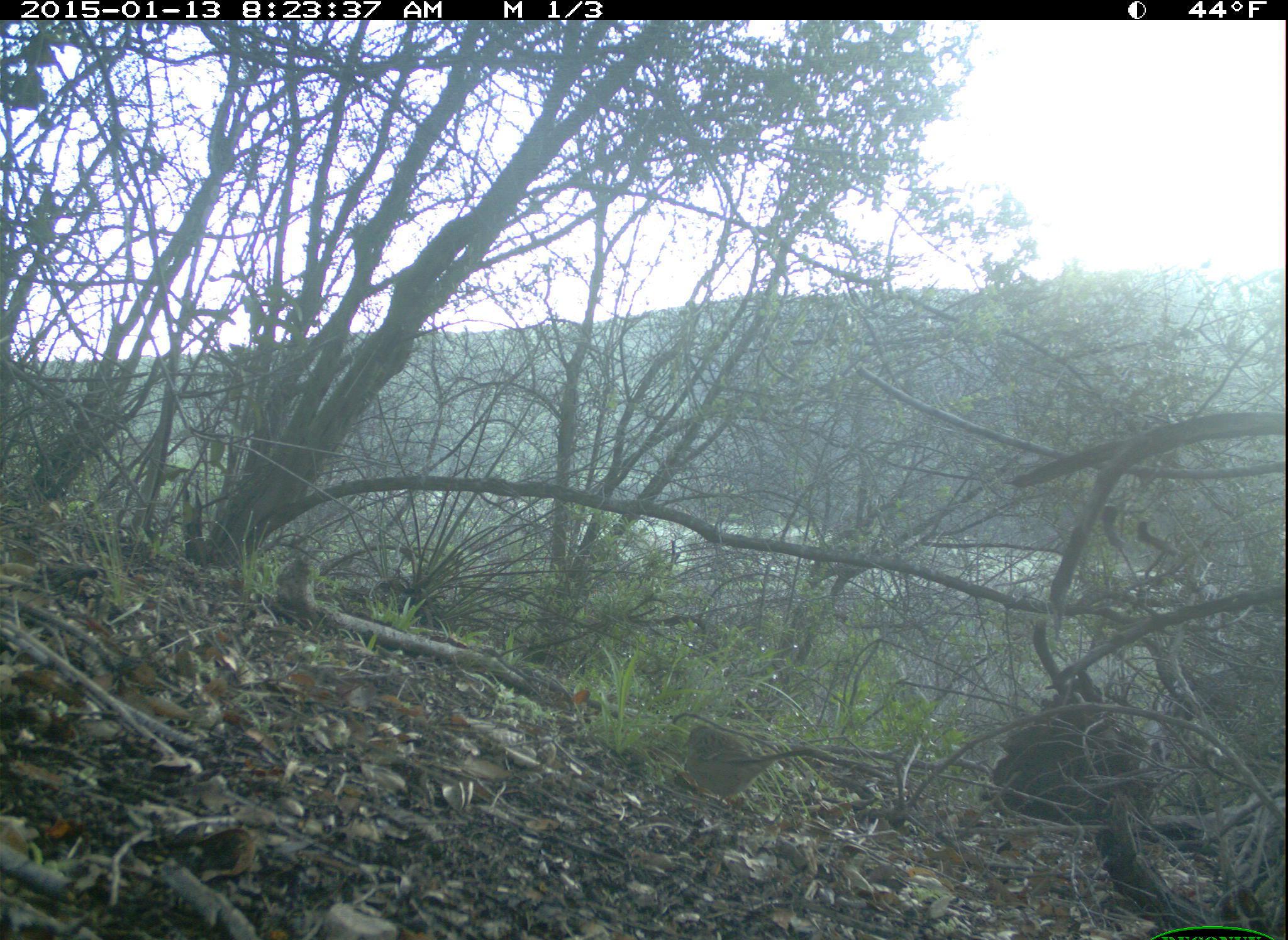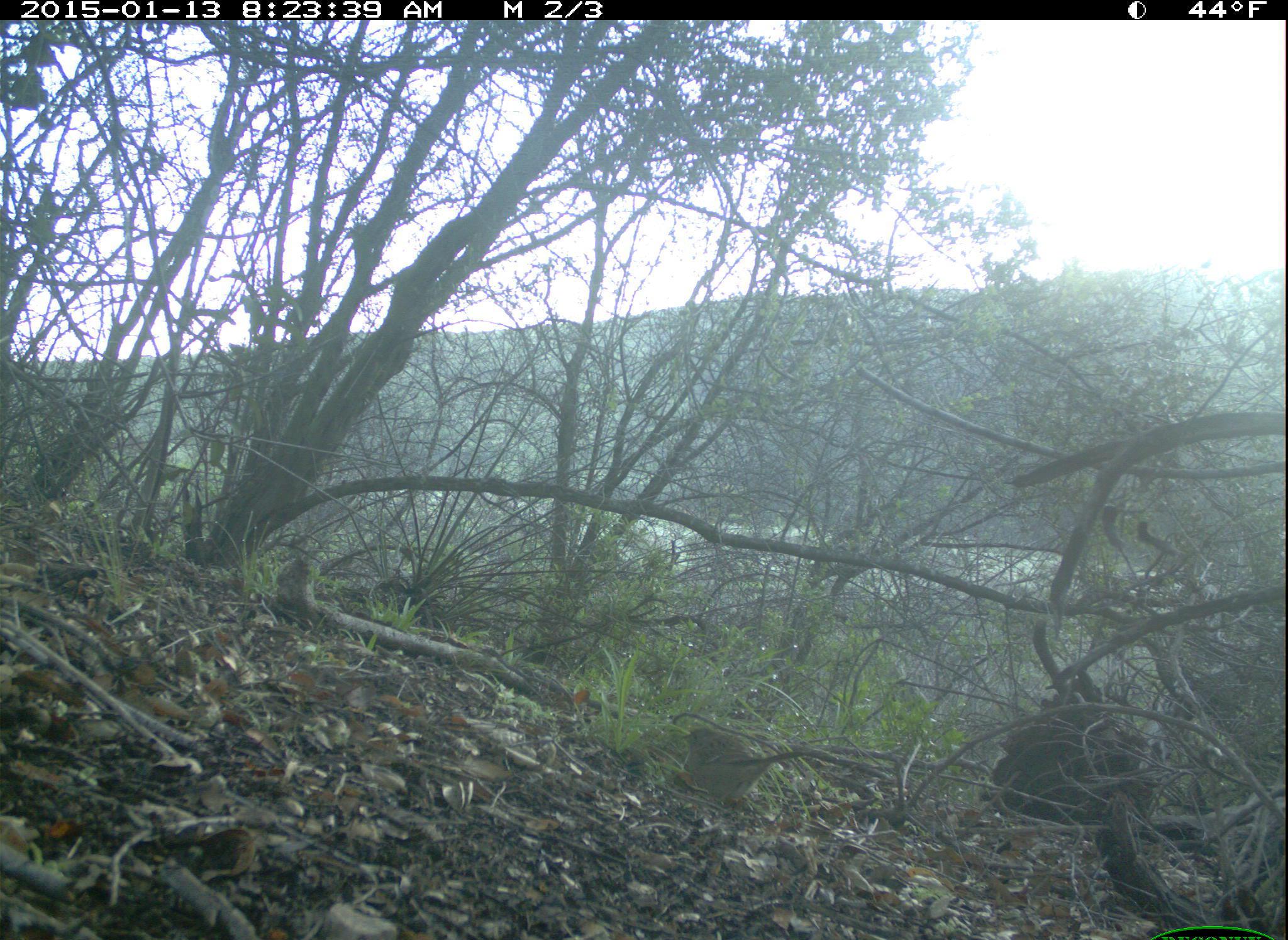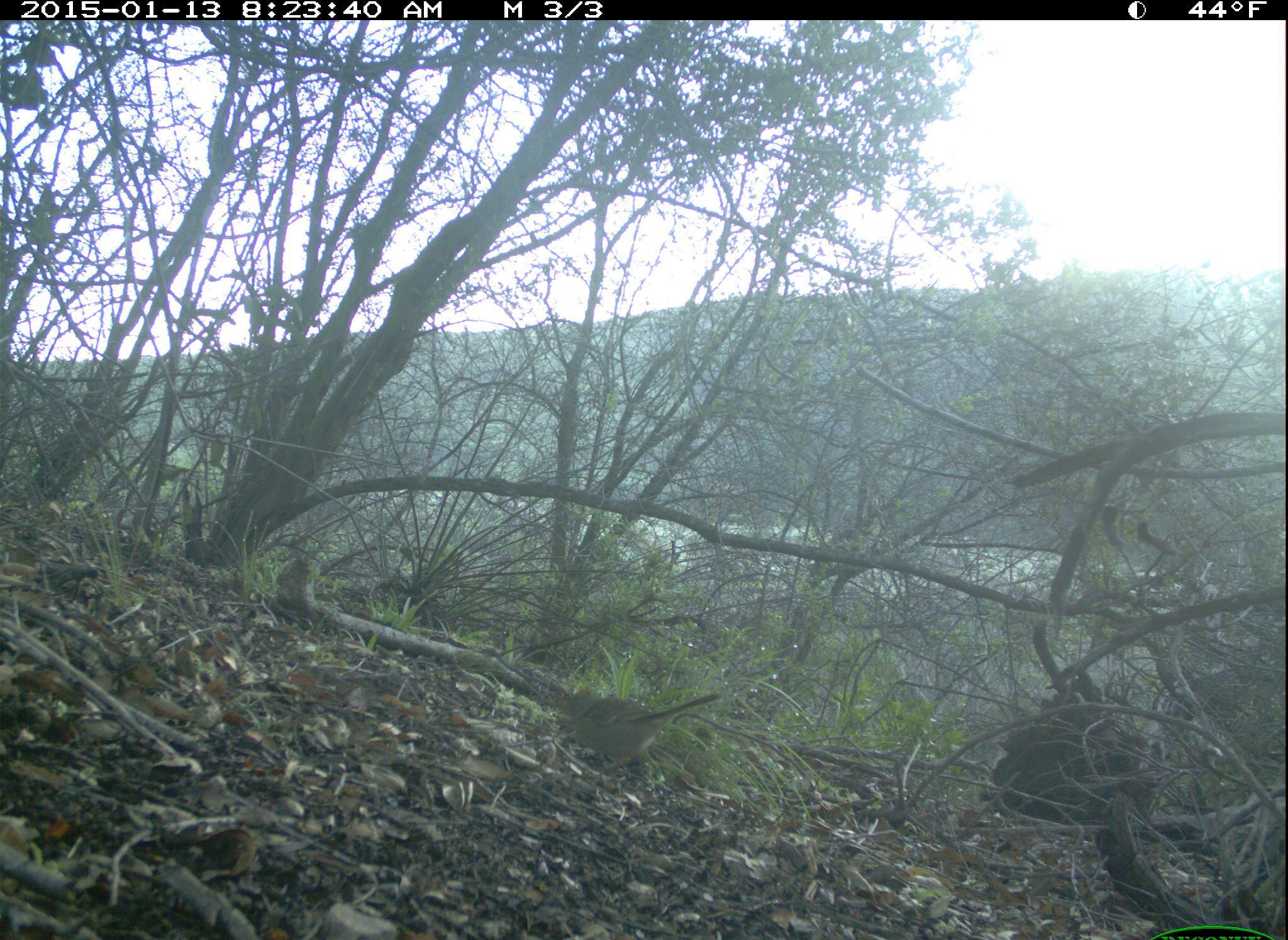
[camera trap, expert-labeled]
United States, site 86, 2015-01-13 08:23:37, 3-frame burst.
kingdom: Animalia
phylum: Chordata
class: Aves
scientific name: Aves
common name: bird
Bird (Aves).